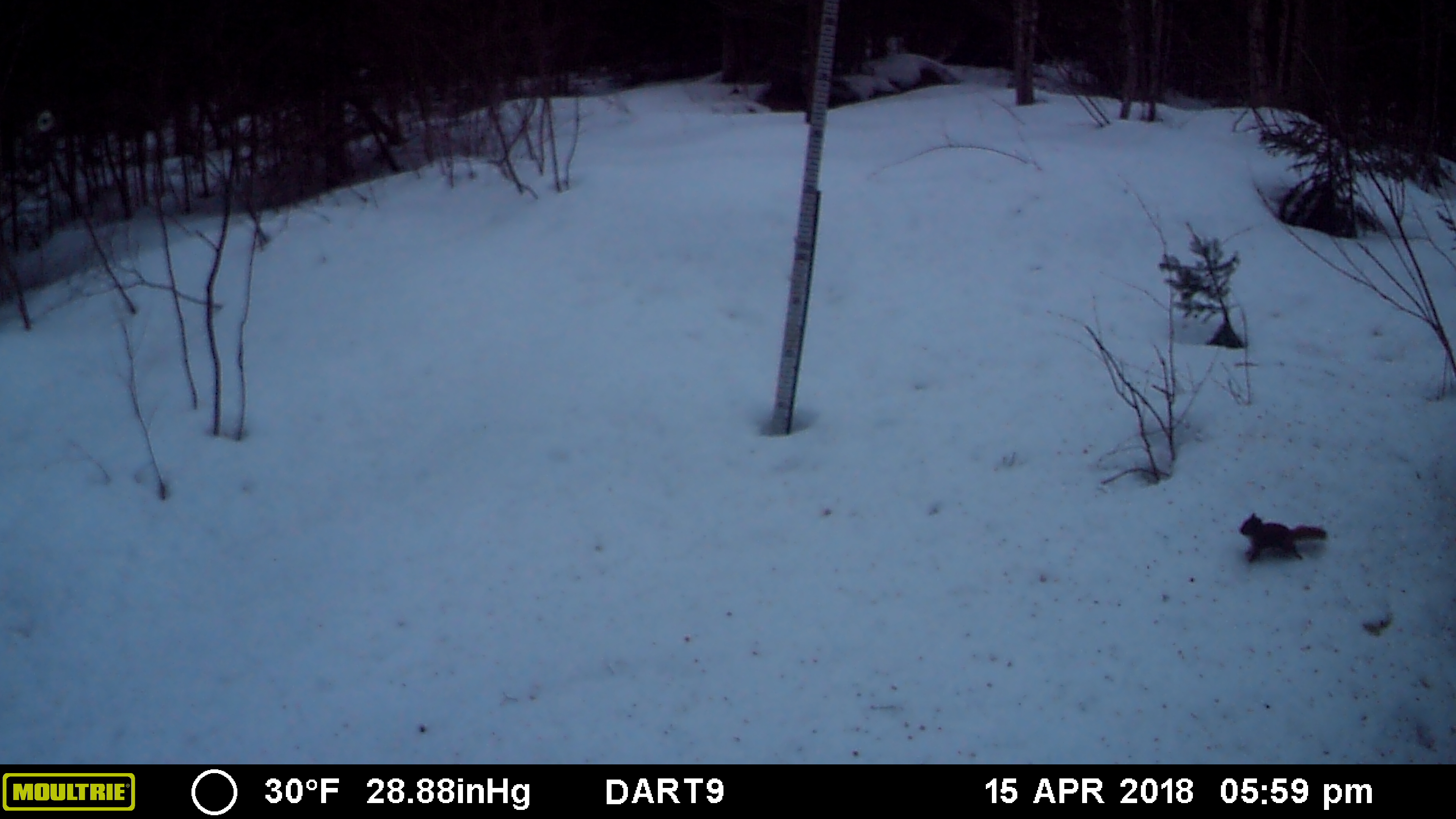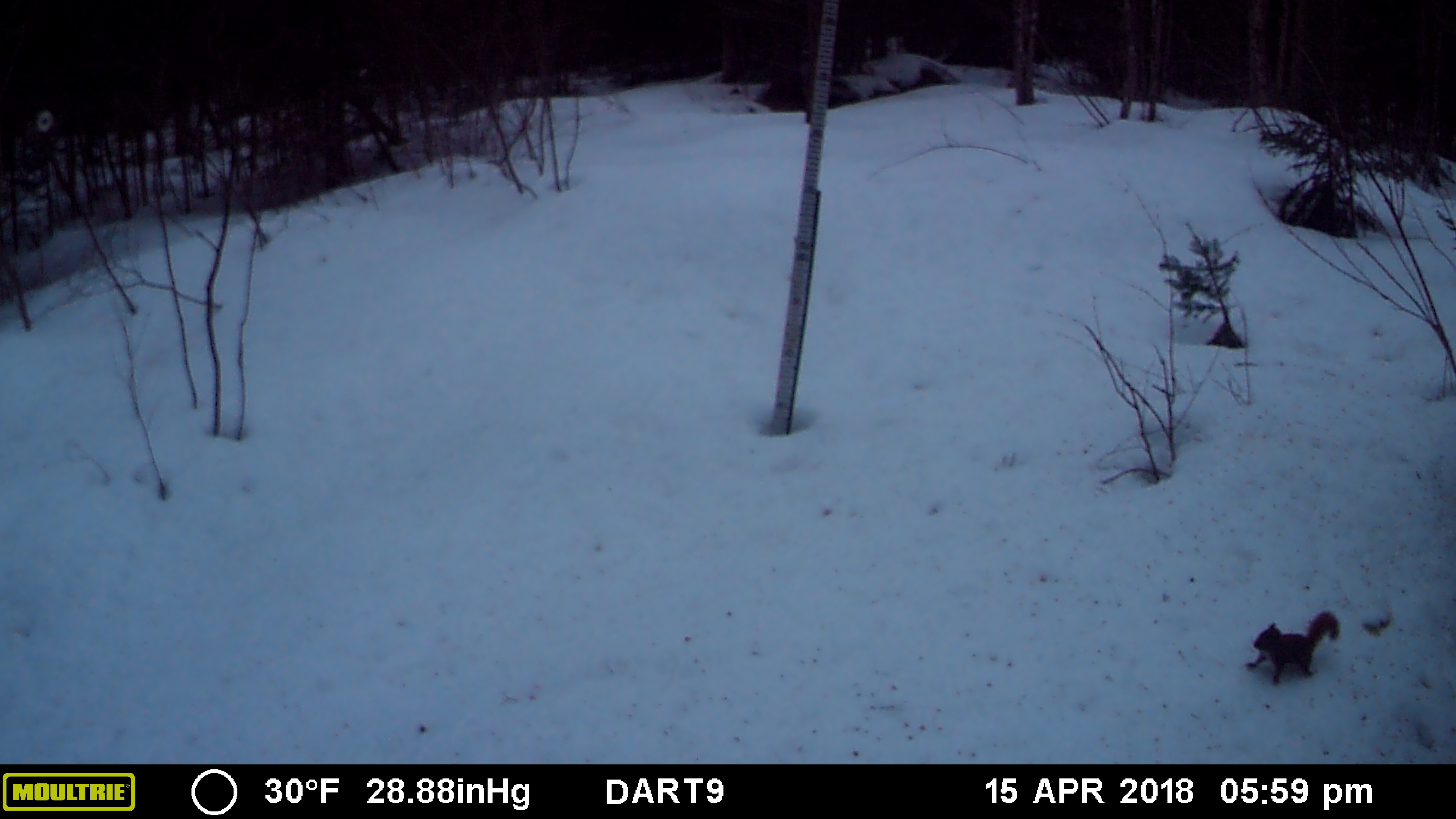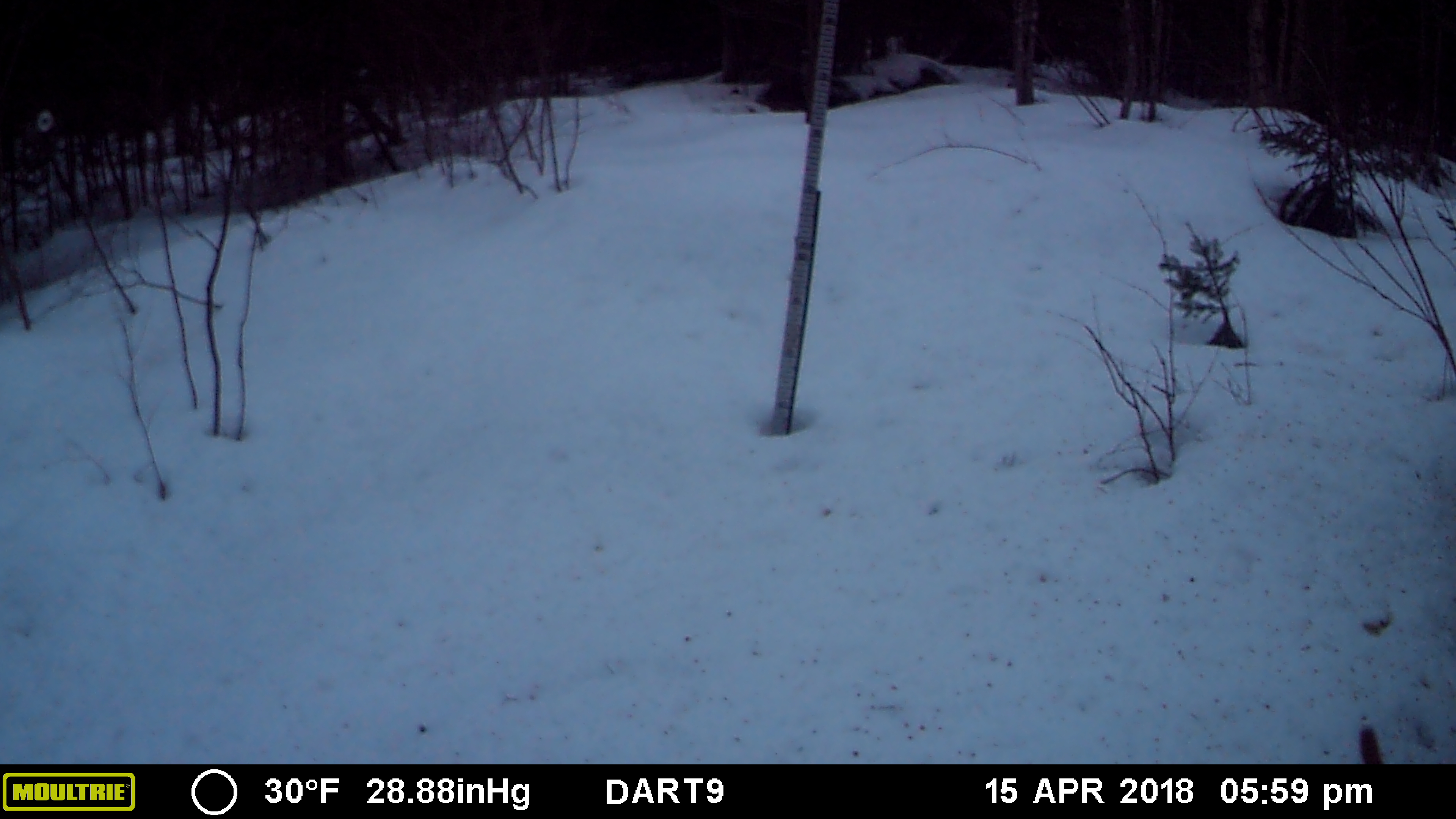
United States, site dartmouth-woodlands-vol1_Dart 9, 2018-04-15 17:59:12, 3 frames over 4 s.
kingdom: Animalia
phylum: Chordata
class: Mammalia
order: Rodentia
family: Sciuridae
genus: Tamiasciurus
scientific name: Tamiasciurus hudsonicus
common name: red squirrel